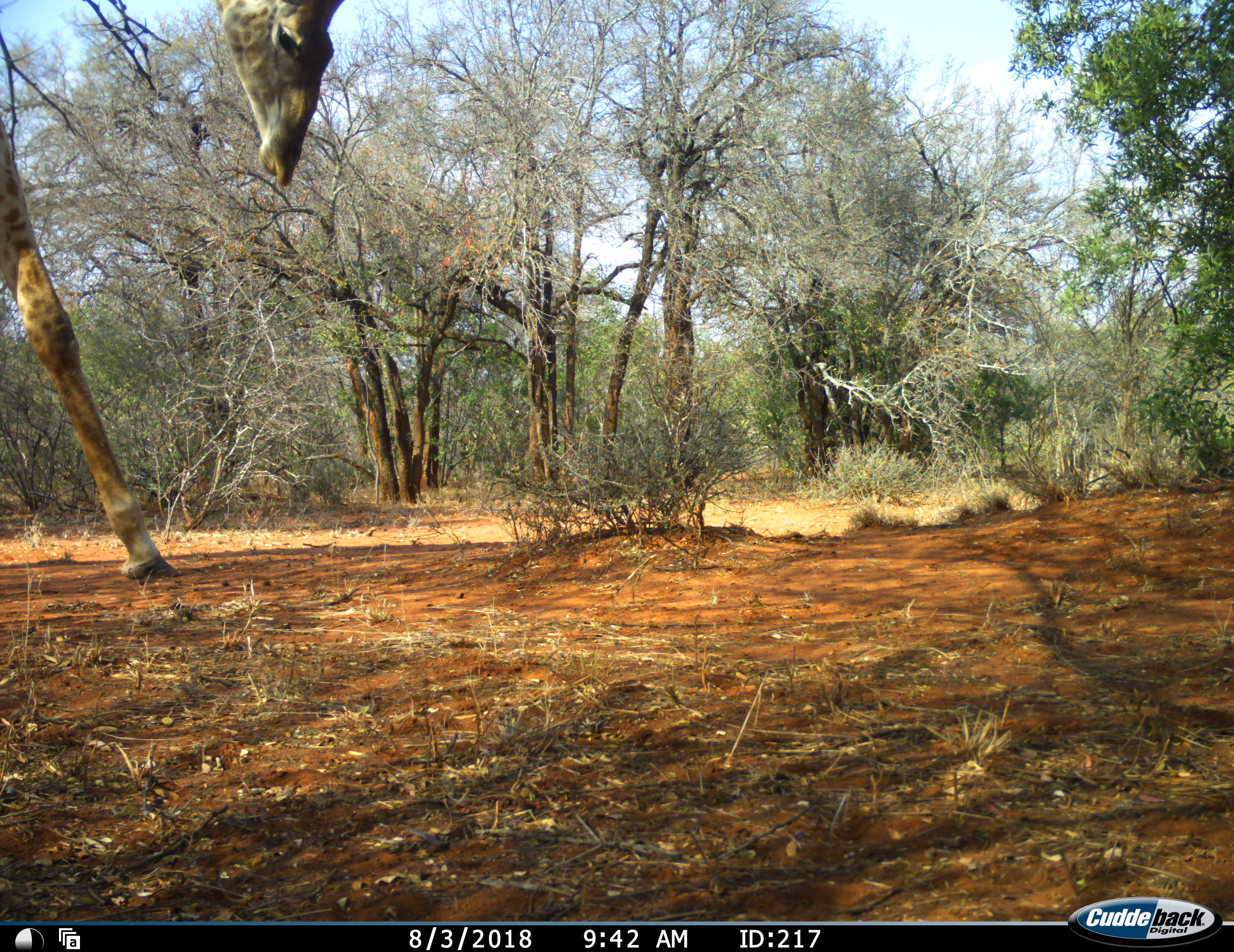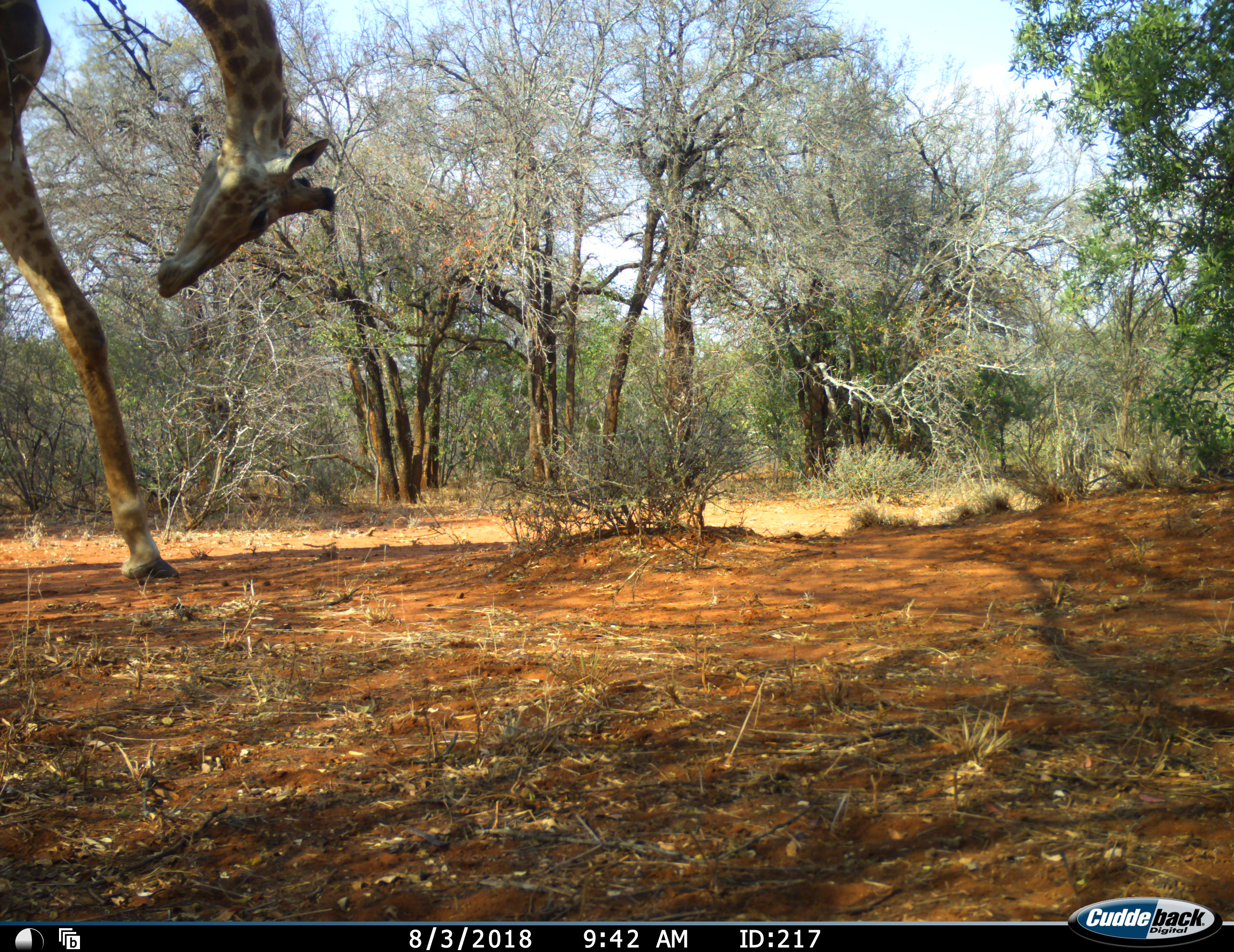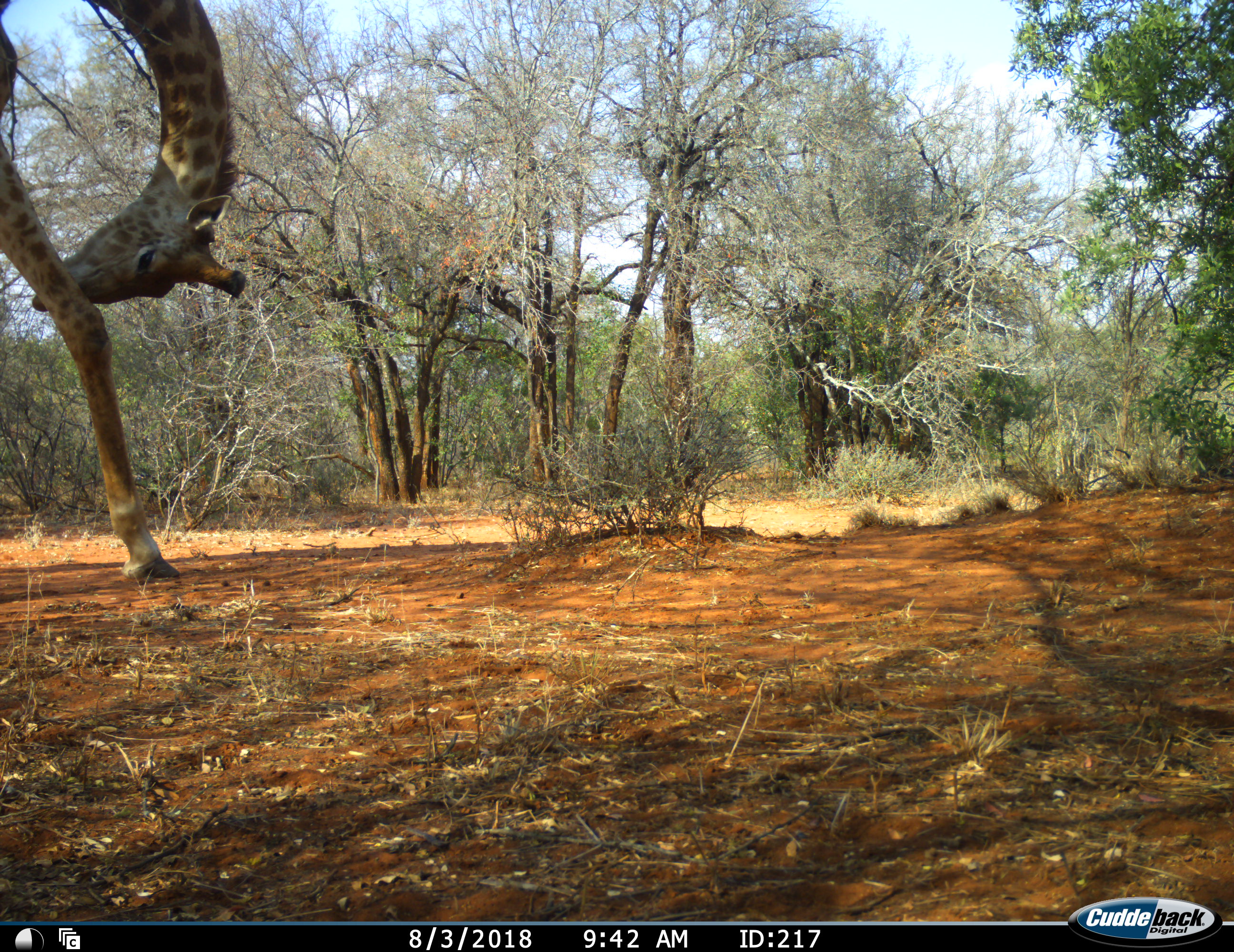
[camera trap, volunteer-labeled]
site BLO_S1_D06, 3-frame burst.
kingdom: Animalia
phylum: Chordata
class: Mammalia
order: Artiodactyla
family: Giraffidae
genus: Giraffa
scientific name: Giraffa camelopardalis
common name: giraffe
Giraffe (Giraffa camelopardalis), count 1. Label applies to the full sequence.